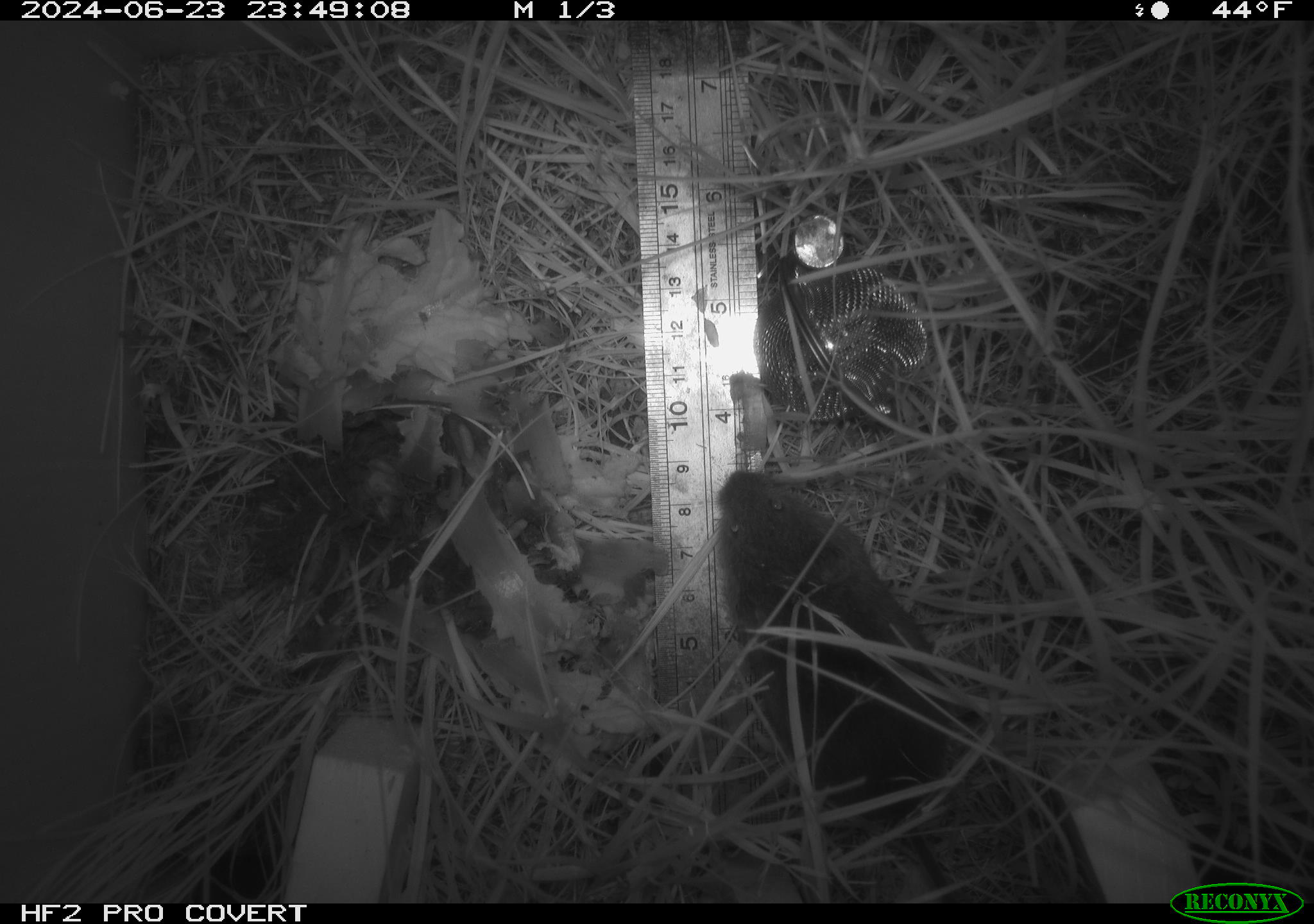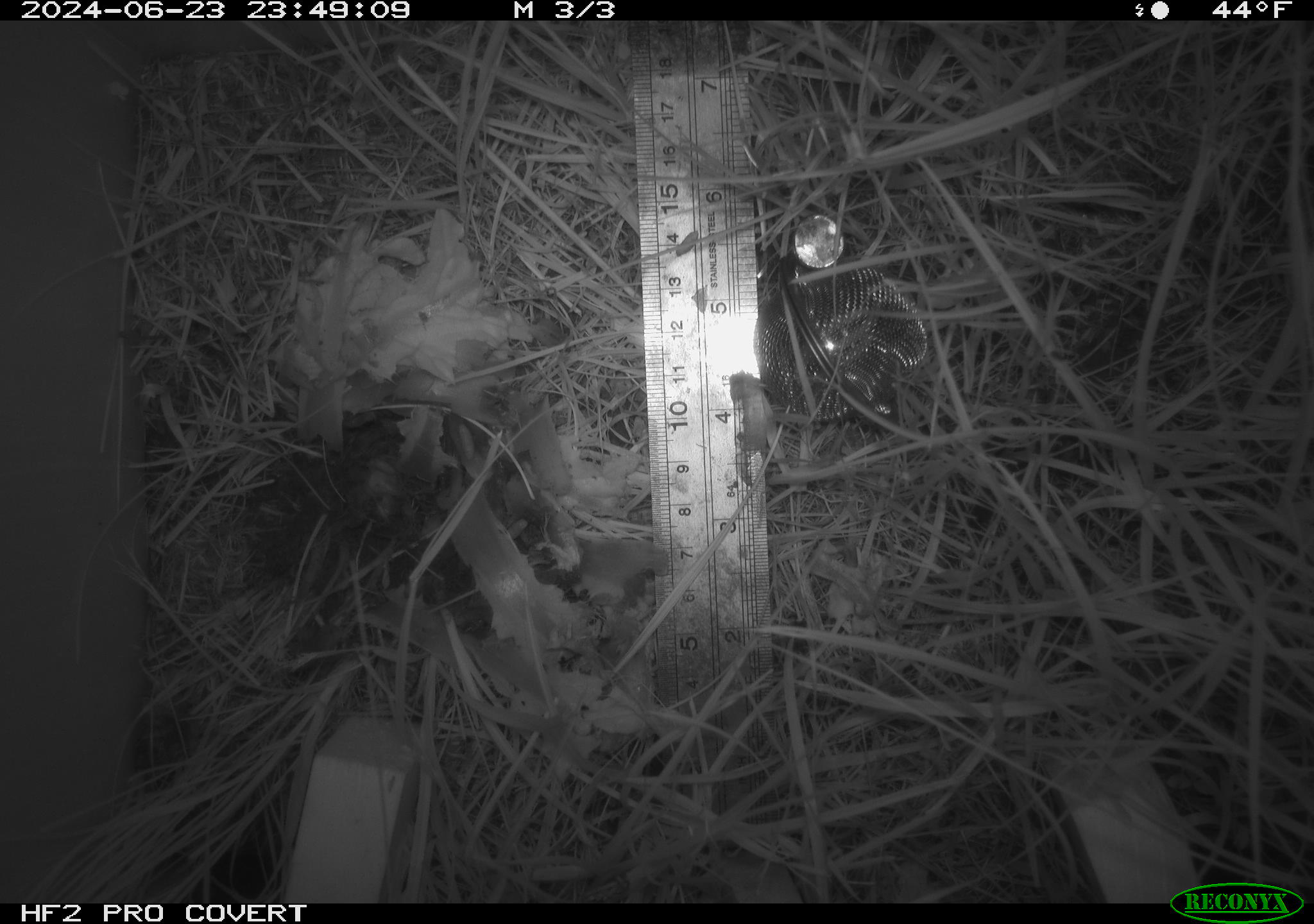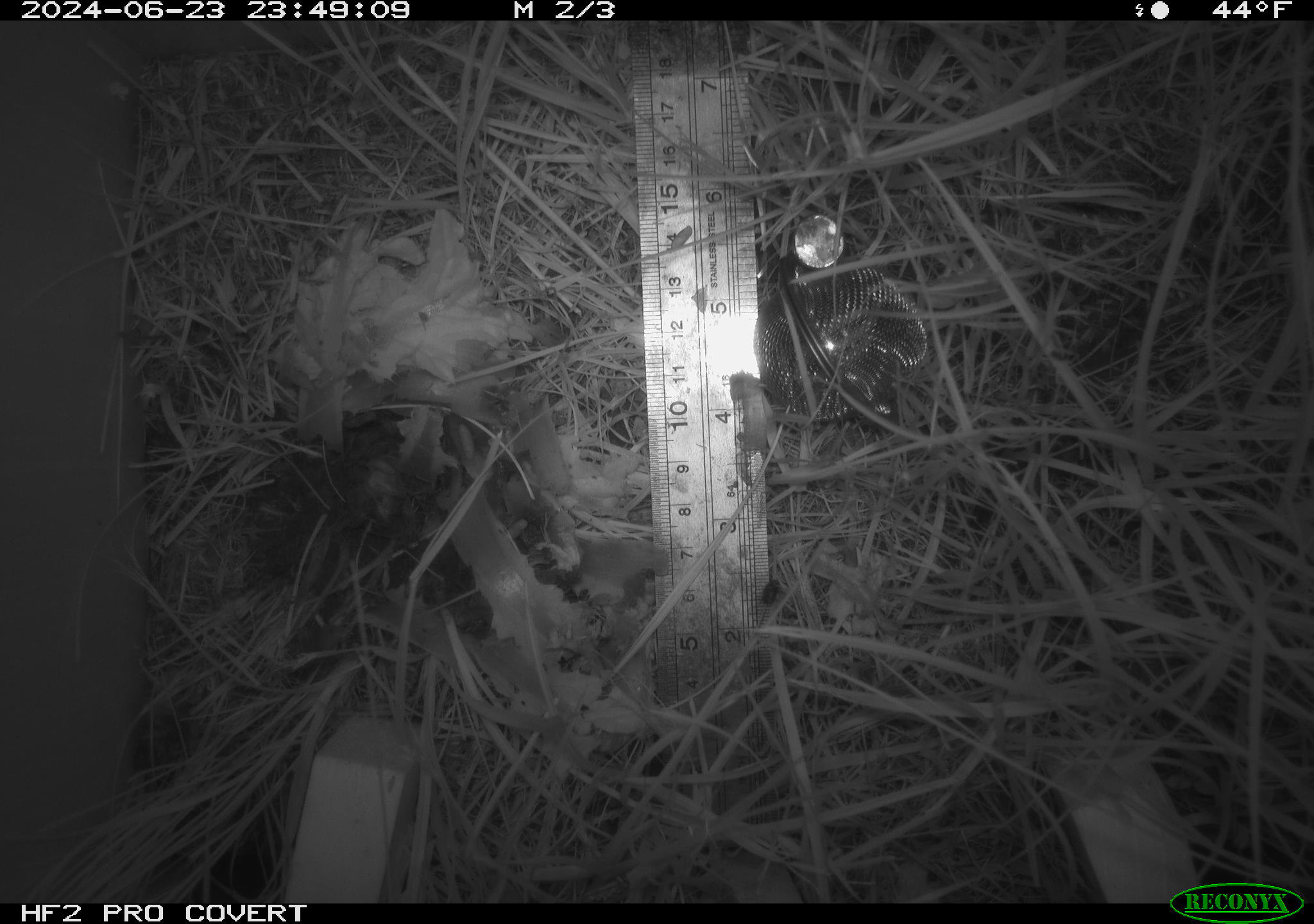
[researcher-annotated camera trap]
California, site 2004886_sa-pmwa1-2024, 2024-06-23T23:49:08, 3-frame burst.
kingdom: Animalia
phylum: Chordata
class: Mammalia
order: Rodentia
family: Cricetidae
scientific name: Arvicolinae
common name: voles, lemmings, and muskrats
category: arvicolinae subfamily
Arvicolinae subfamily (voles, lemmings, and muskrats) (Arvicolinae).